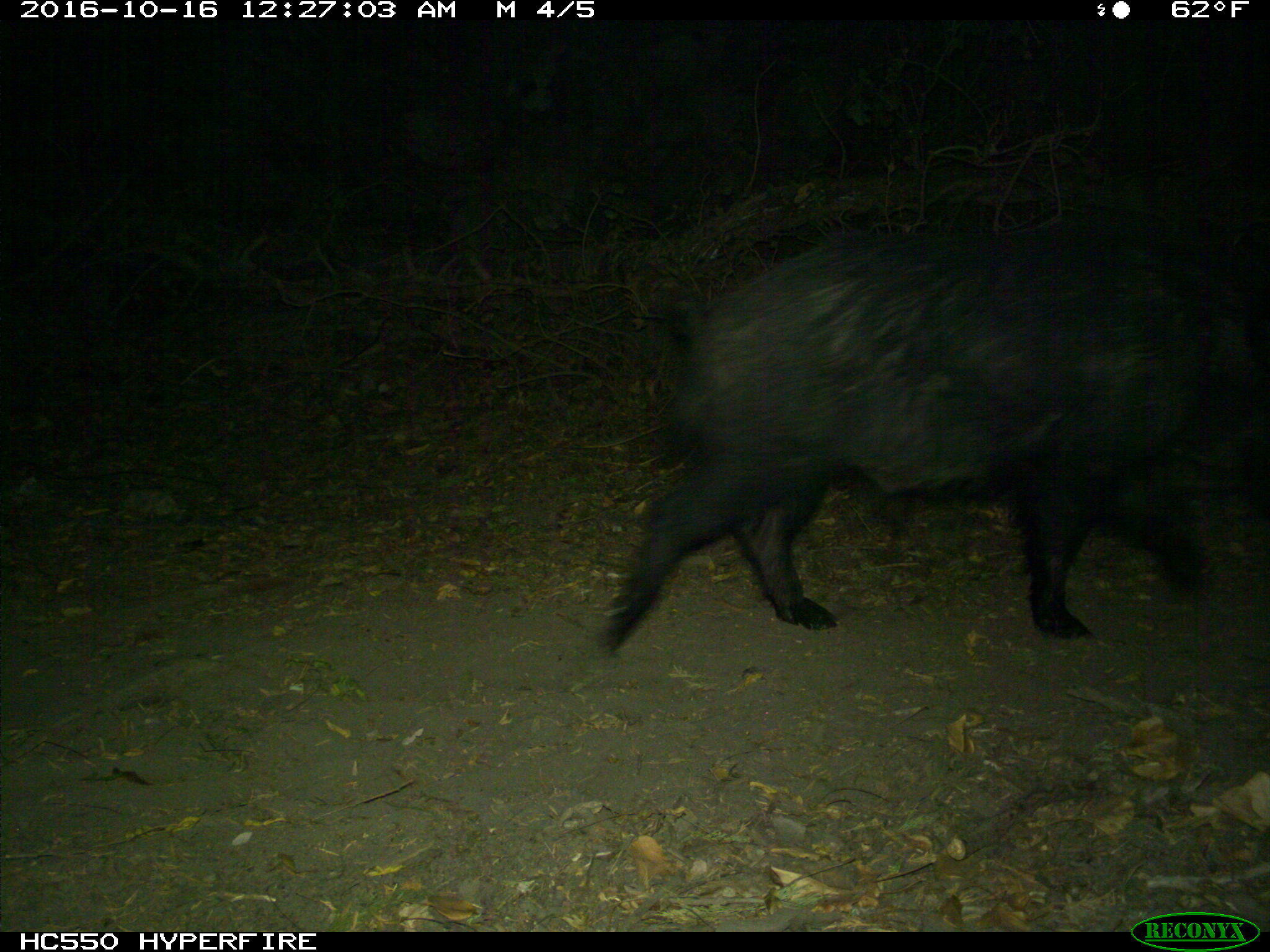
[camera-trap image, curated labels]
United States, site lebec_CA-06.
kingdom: Animalia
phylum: Chordata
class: Mammalia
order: Artiodactyla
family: Suidae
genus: Sus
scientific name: Sus scrofa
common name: wild boar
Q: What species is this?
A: Sus scrofa (wild boar).